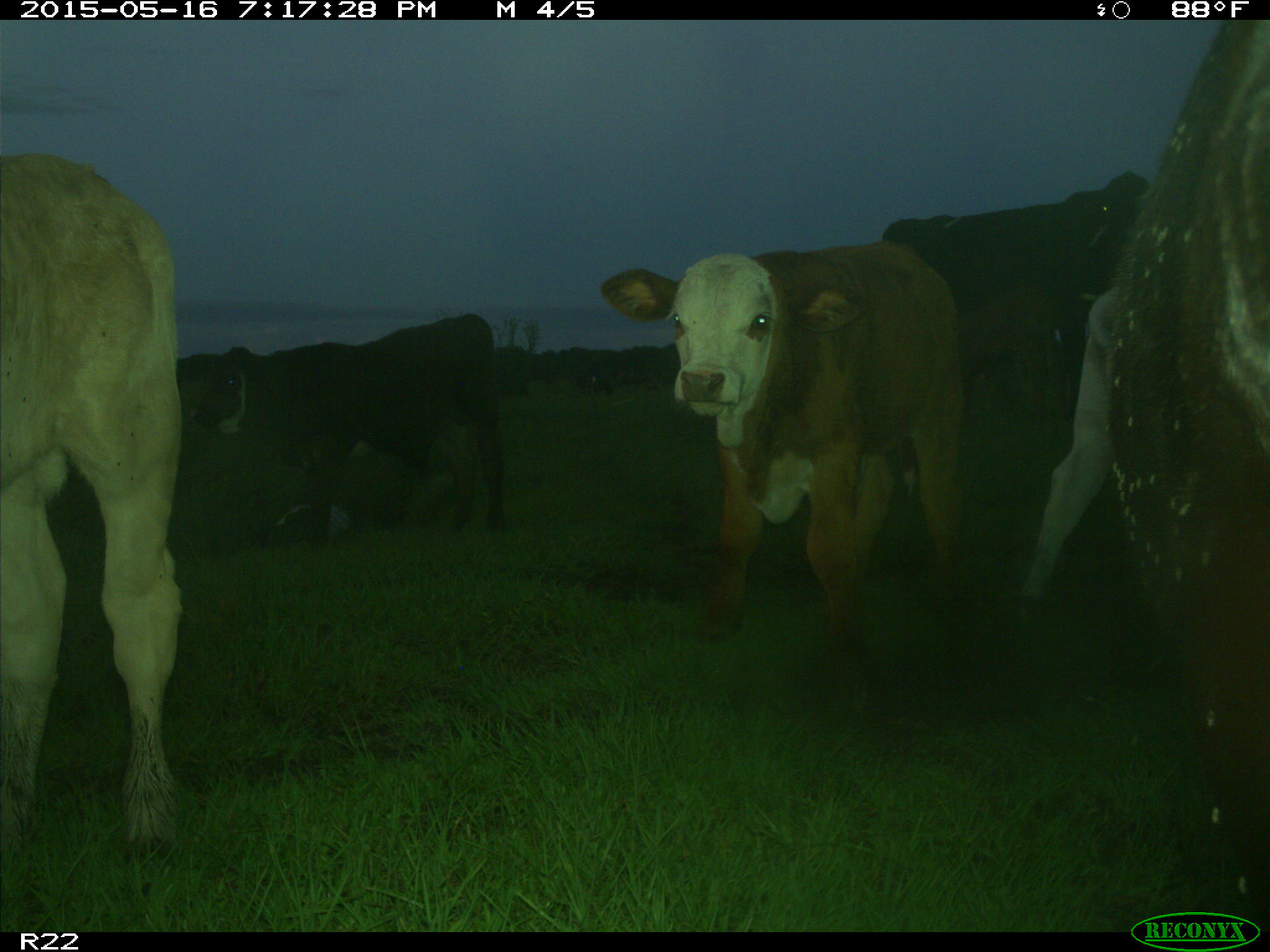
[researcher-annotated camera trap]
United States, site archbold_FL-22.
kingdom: Animalia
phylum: Chordata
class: Mammalia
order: Artiodactyla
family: Bovidae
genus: Bos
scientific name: Bos taurus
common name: domestic cow